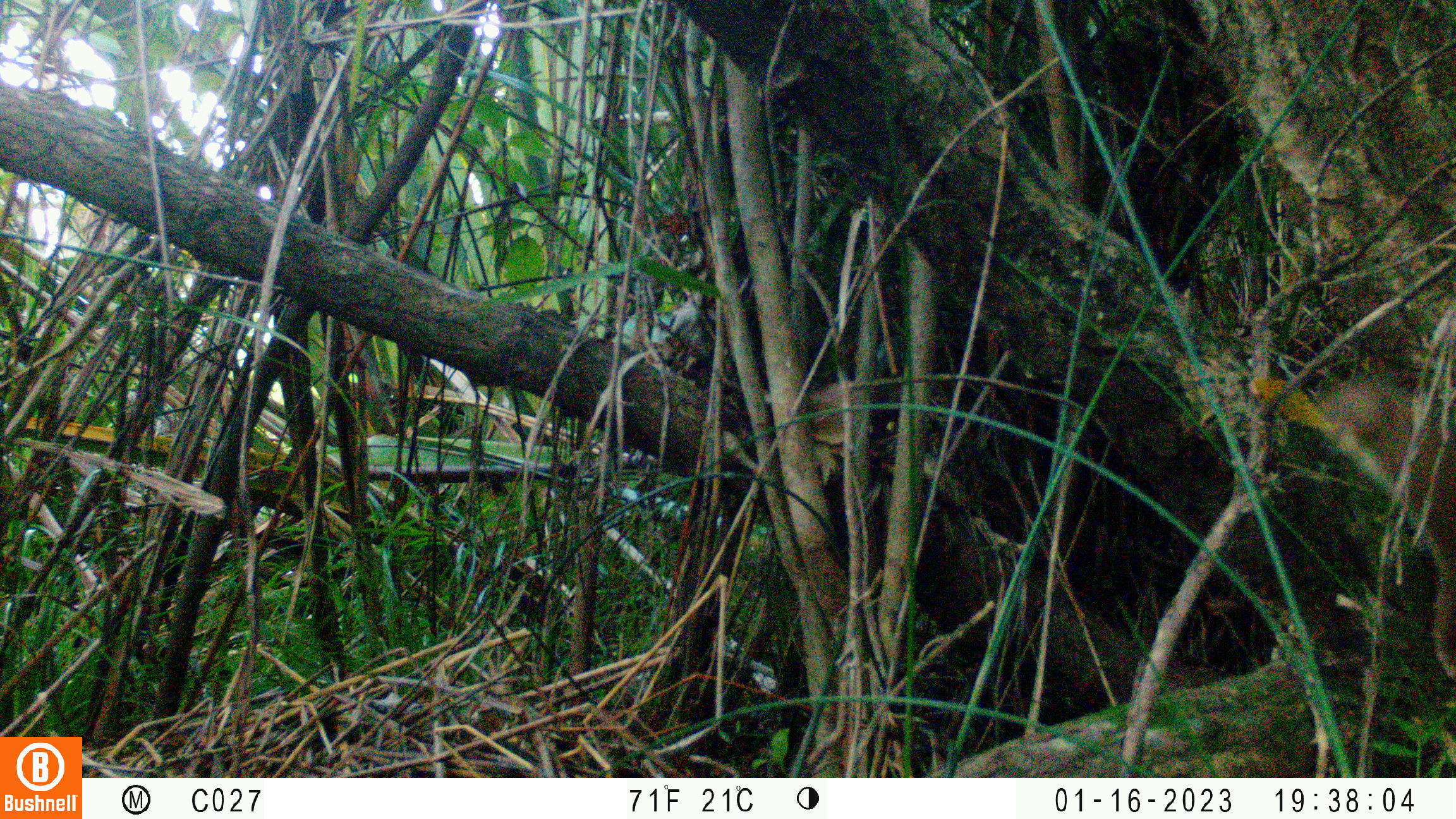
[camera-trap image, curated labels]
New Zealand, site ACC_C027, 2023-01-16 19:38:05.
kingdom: Animalia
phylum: Chordata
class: Mammalia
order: Carnivora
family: Mustelidae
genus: Mustela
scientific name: Mustela erminea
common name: stoat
Stoat (Mustela erminea).